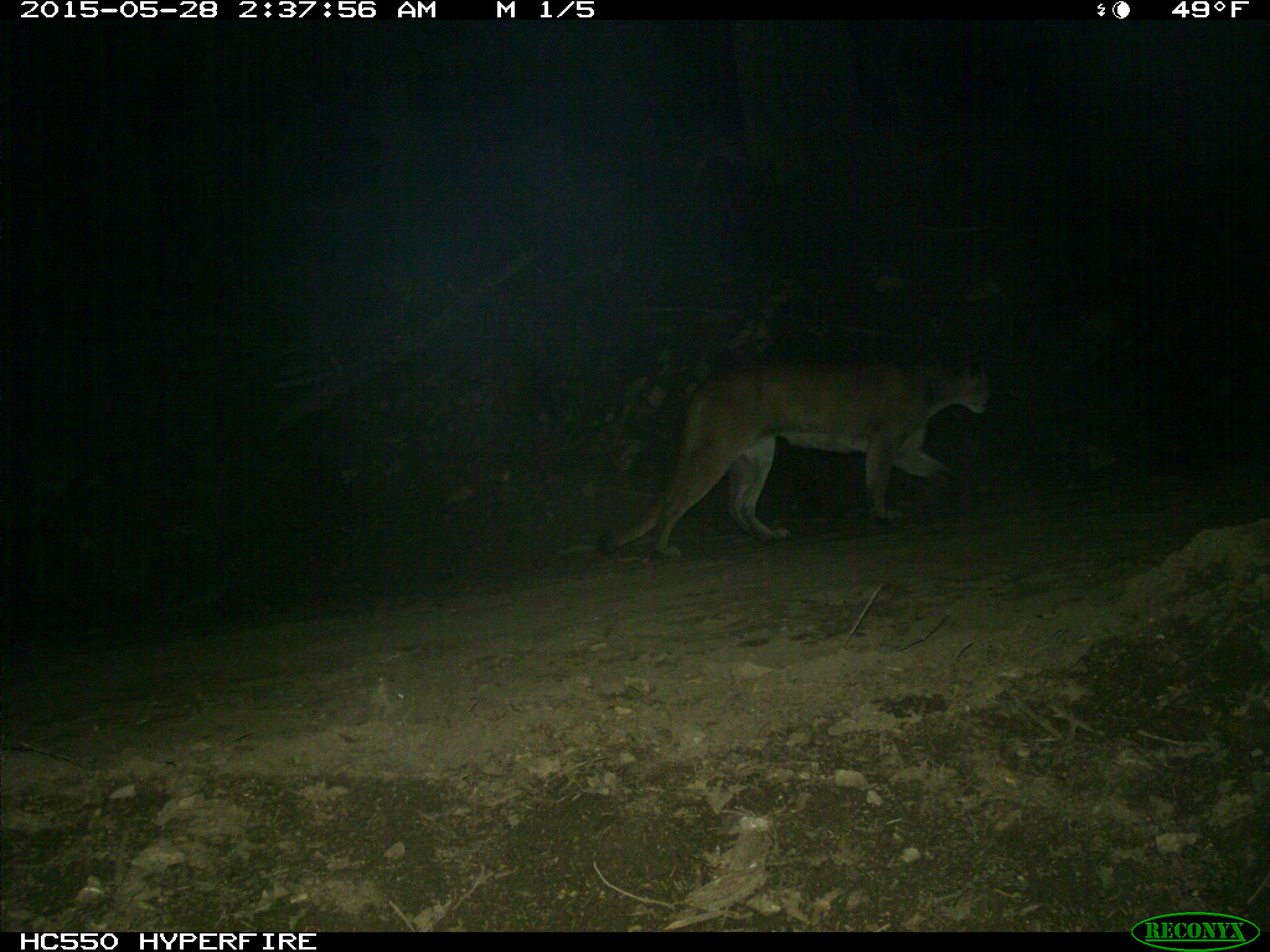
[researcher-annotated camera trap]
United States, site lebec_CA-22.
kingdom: Animalia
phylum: Chordata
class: Mammalia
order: Carnivora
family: Felidae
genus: Puma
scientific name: Puma concolor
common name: mountain lion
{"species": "Puma concolor (mountain lion)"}